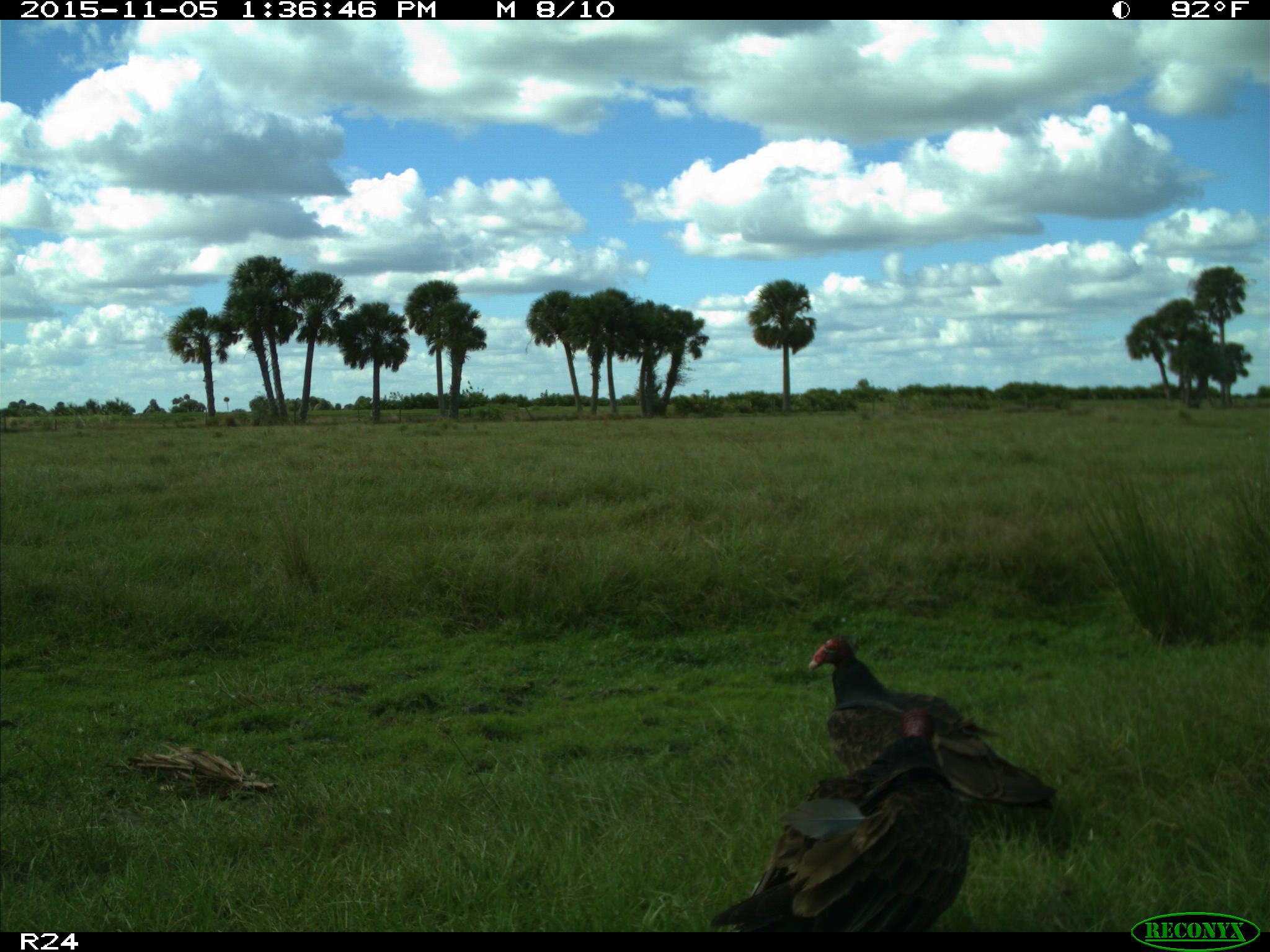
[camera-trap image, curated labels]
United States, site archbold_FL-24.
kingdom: Animalia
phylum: Chordata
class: Aves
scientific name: Aves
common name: birds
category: unidentified bird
Unidentified bird (birds) (Aves).